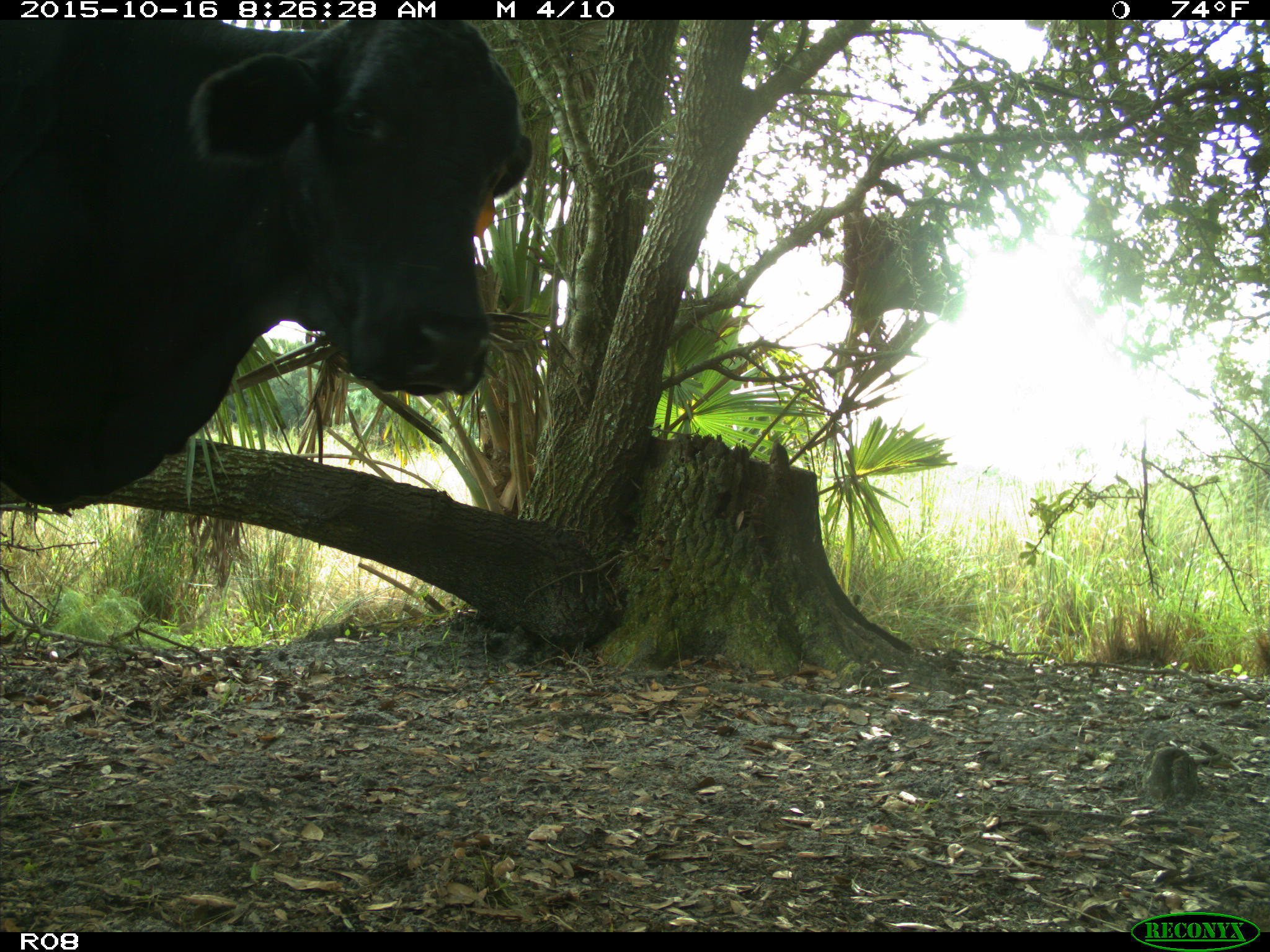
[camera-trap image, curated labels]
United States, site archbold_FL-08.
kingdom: Animalia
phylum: Chordata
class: Mammalia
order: Artiodactyla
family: Bovidae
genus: Bos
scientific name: Bos taurus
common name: domestic cow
Bos taurus (domestic cow).